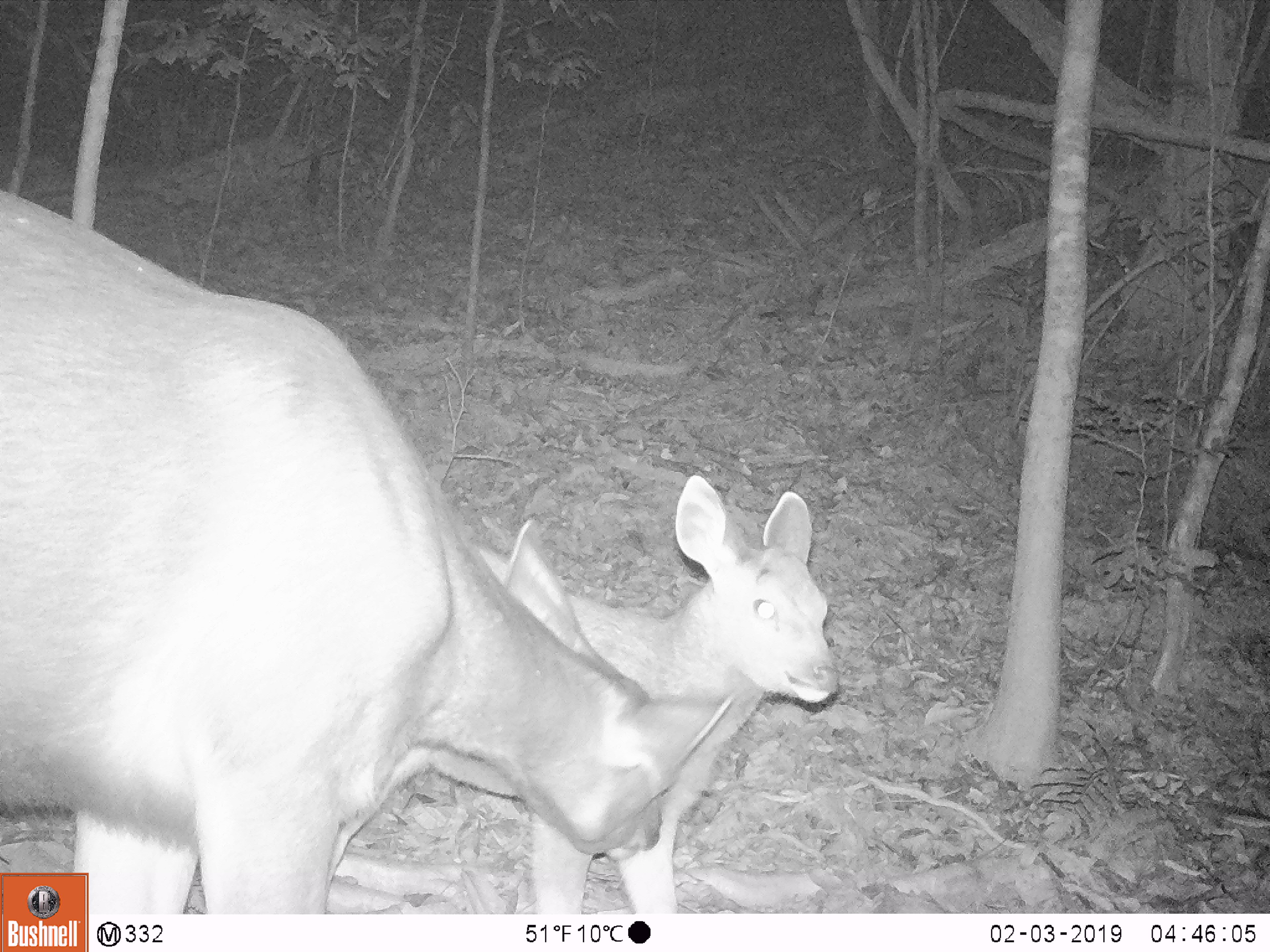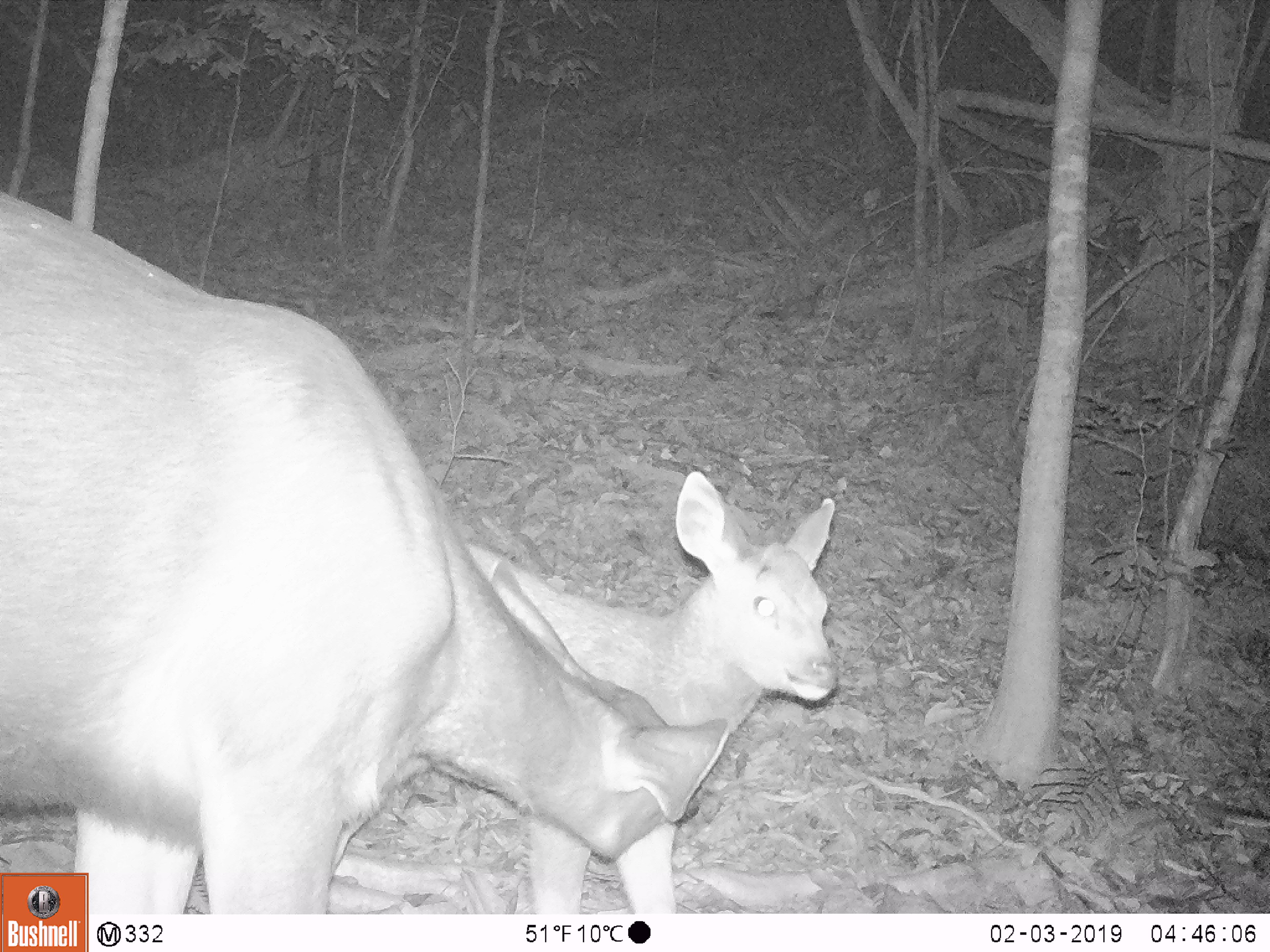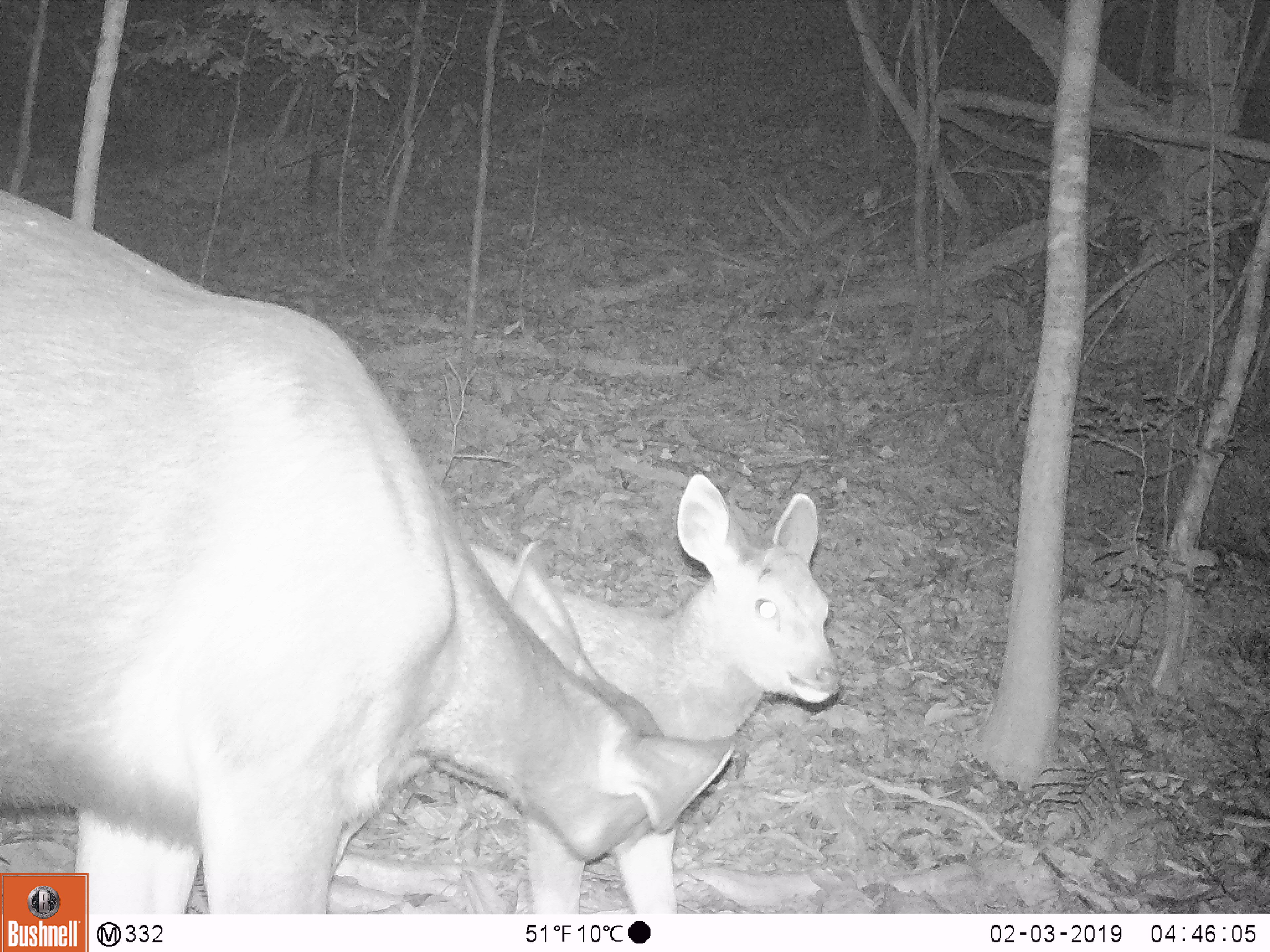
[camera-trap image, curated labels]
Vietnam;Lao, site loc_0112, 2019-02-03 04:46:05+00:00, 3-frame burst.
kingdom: Animalia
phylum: Chordata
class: Mammalia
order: Artiodactyla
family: Cervidae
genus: Rusa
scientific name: Rusa unicolor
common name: sambar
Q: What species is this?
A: Sambar (Rusa unicolor).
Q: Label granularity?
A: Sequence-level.